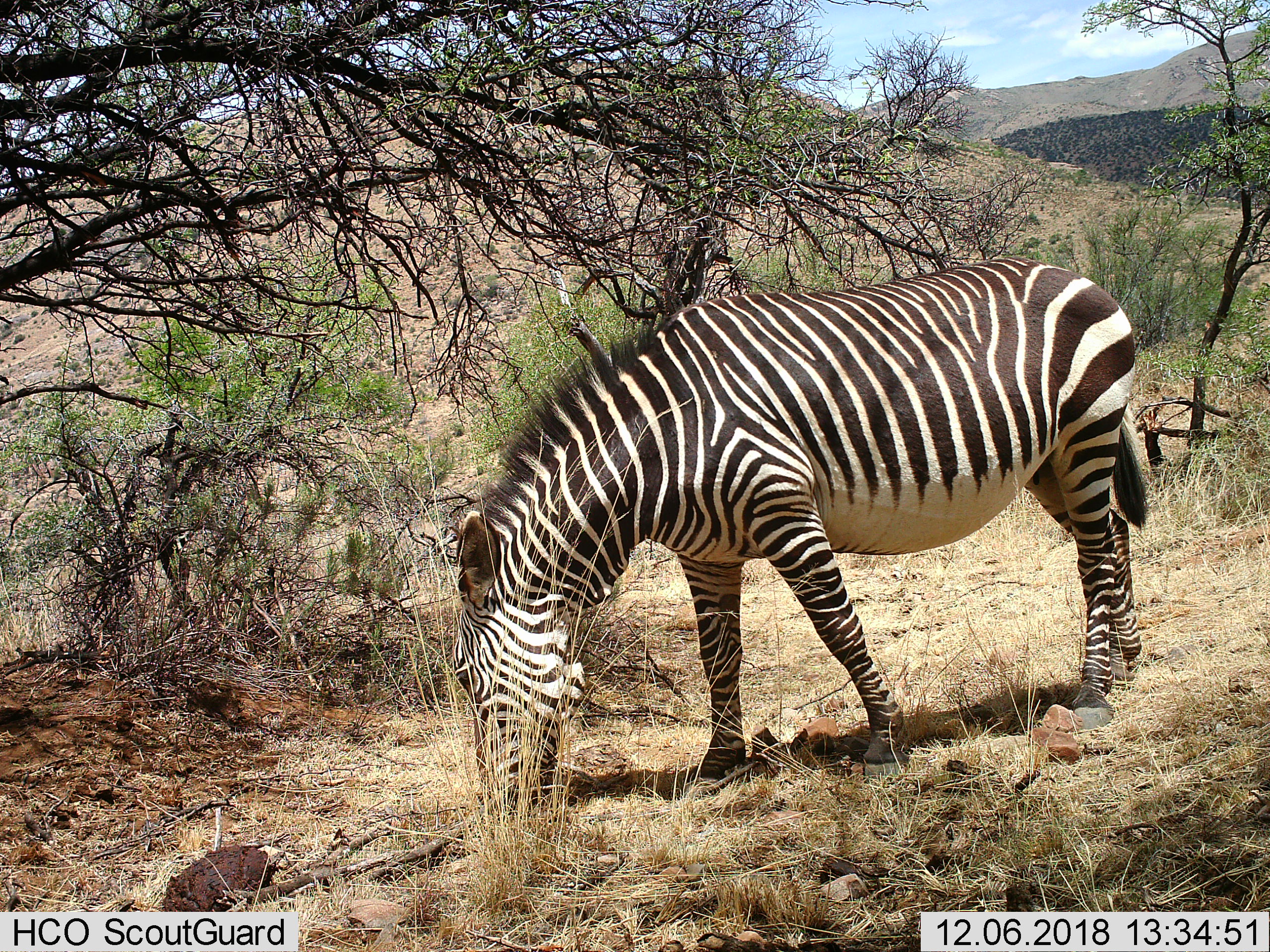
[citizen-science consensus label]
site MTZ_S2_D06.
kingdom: Animalia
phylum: Chordata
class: Mammalia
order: Perissodactyla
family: Equidae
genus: Equus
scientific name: Equus zebra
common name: mountain zebra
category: zebramountain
Zebramountain (mountain zebra) (Equus zebra), count 1. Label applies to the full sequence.